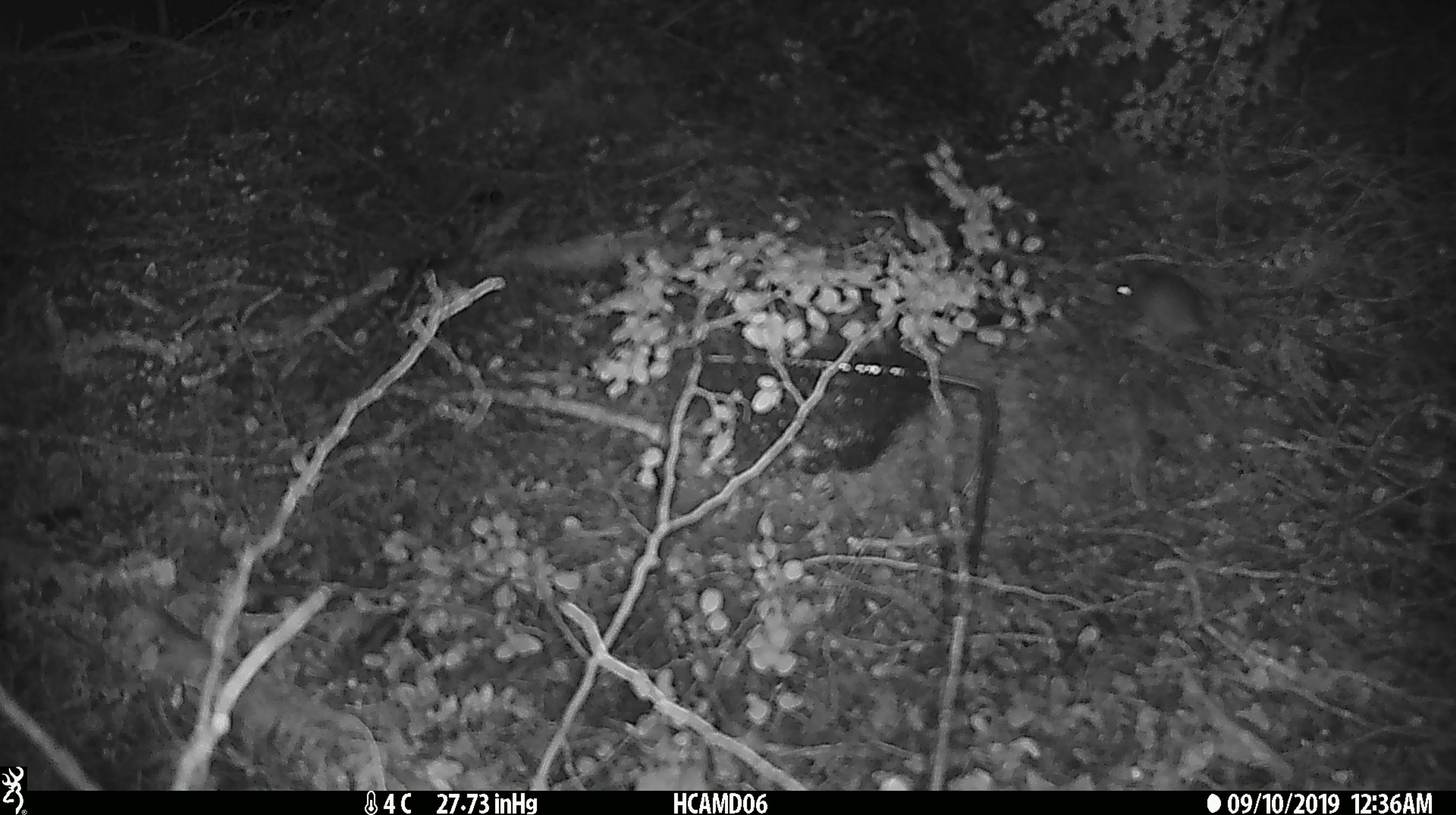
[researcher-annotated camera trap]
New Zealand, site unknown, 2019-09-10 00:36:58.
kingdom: Animalia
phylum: Chordata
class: Mammalia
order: Rodentia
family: Muridae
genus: Mus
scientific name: Mus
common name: mouse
Mouse (Mus).